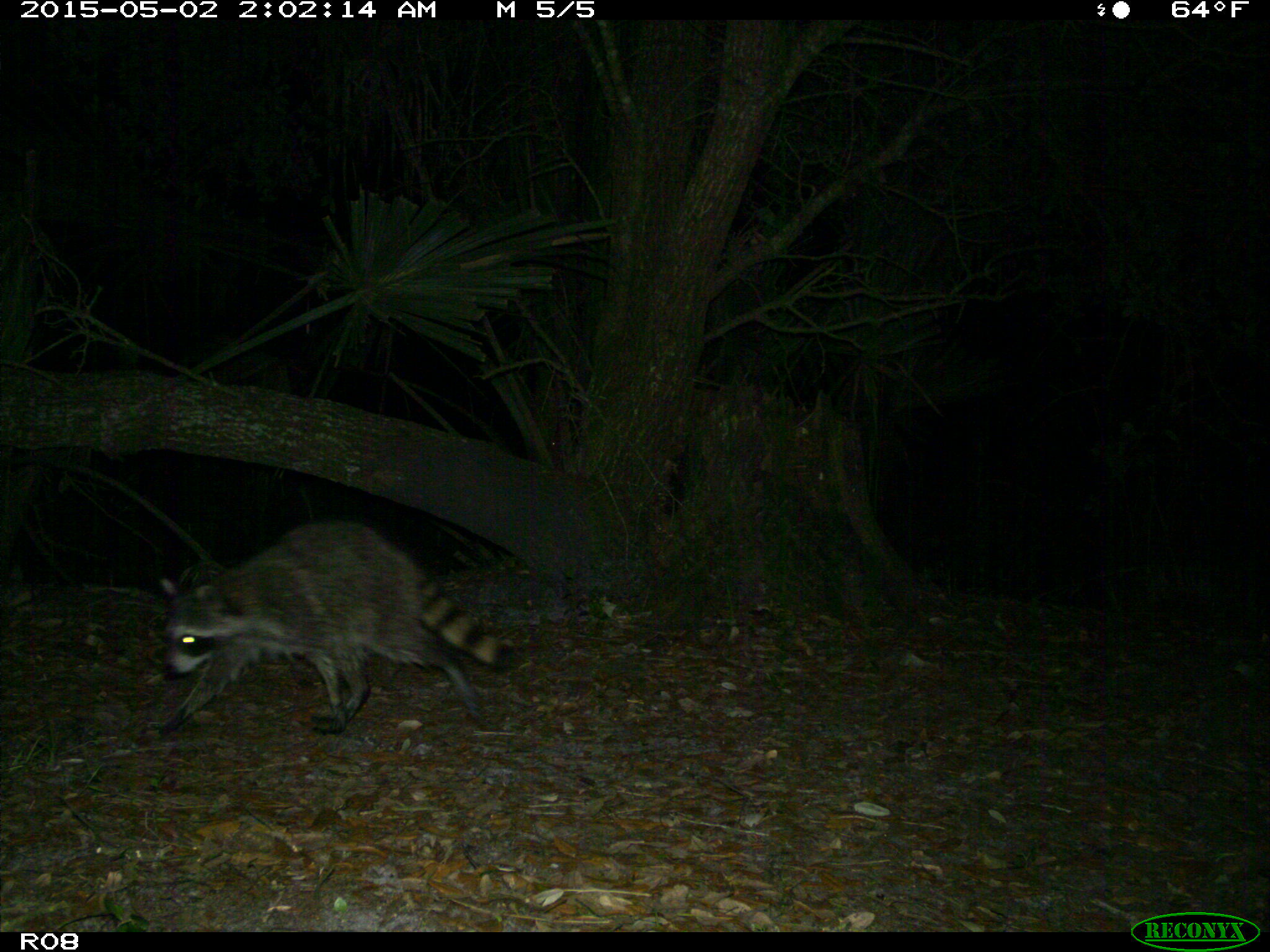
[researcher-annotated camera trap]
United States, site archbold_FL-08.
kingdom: Animalia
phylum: Chordata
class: Mammalia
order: Carnivora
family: Procyonidae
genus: Procyon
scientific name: Procyon lotor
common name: common raccoon